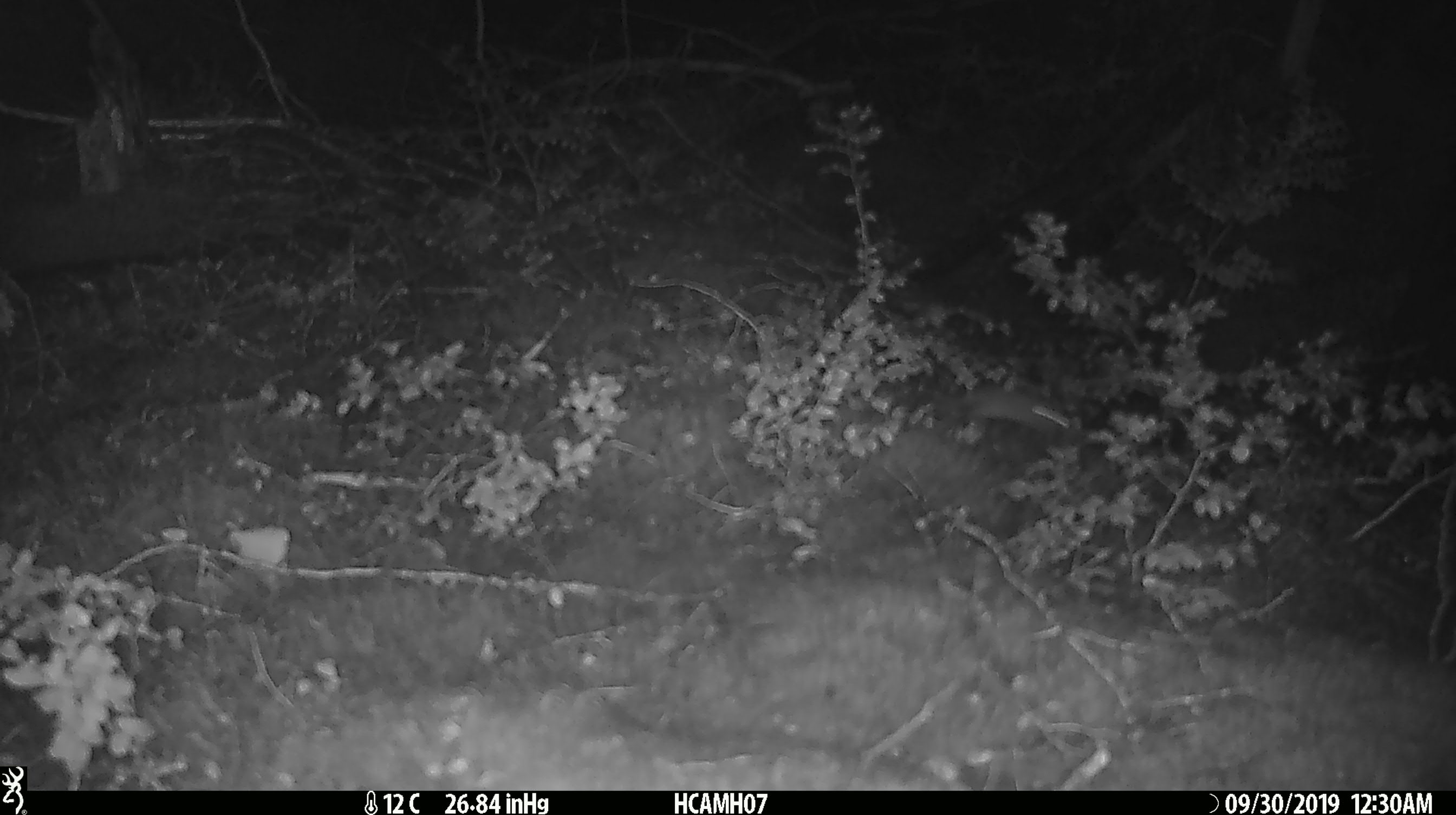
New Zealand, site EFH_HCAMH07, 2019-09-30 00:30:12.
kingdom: Animalia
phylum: Chordata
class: Mammalia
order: Rodentia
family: Muridae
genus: Mus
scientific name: Mus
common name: mouse